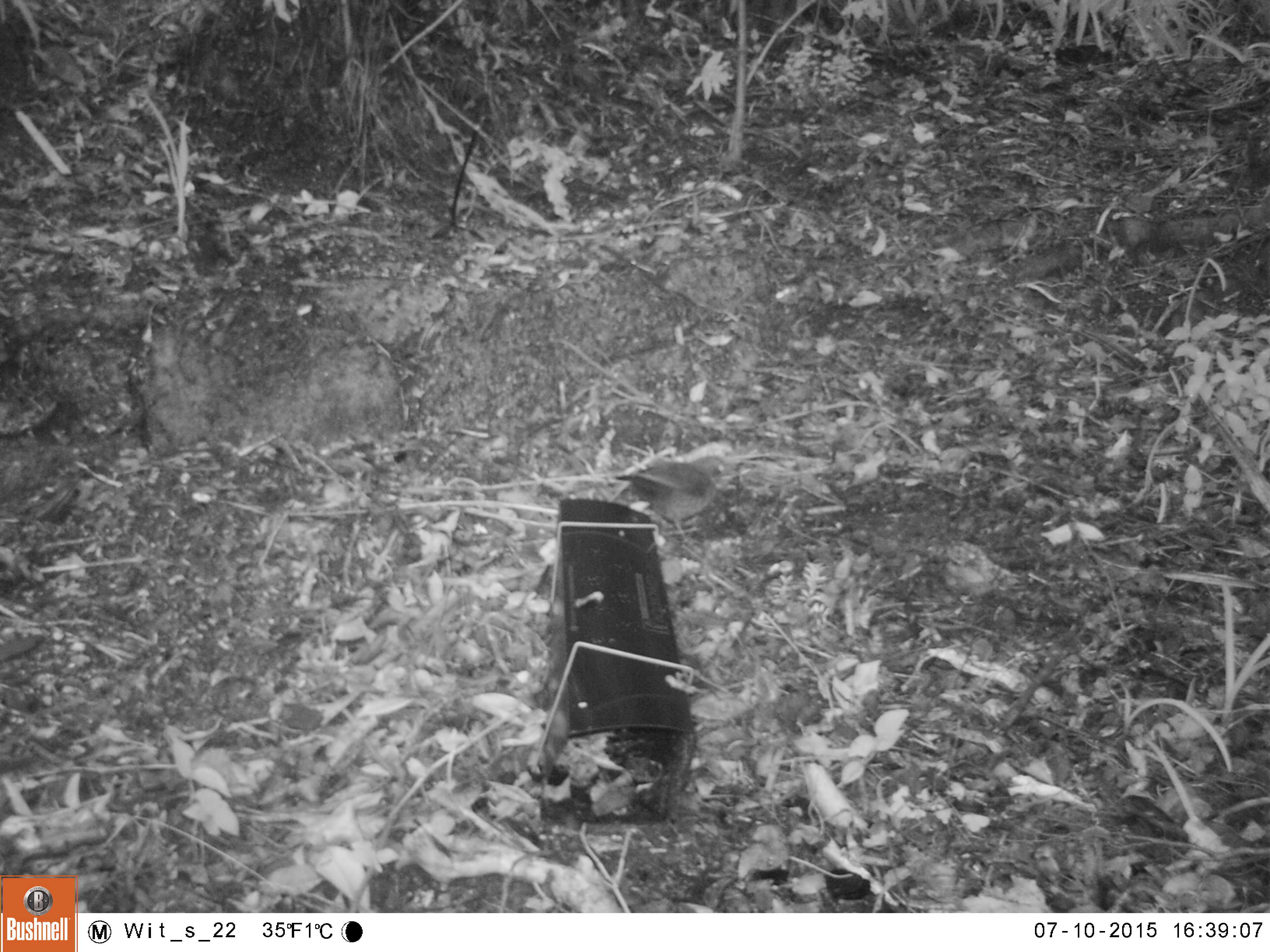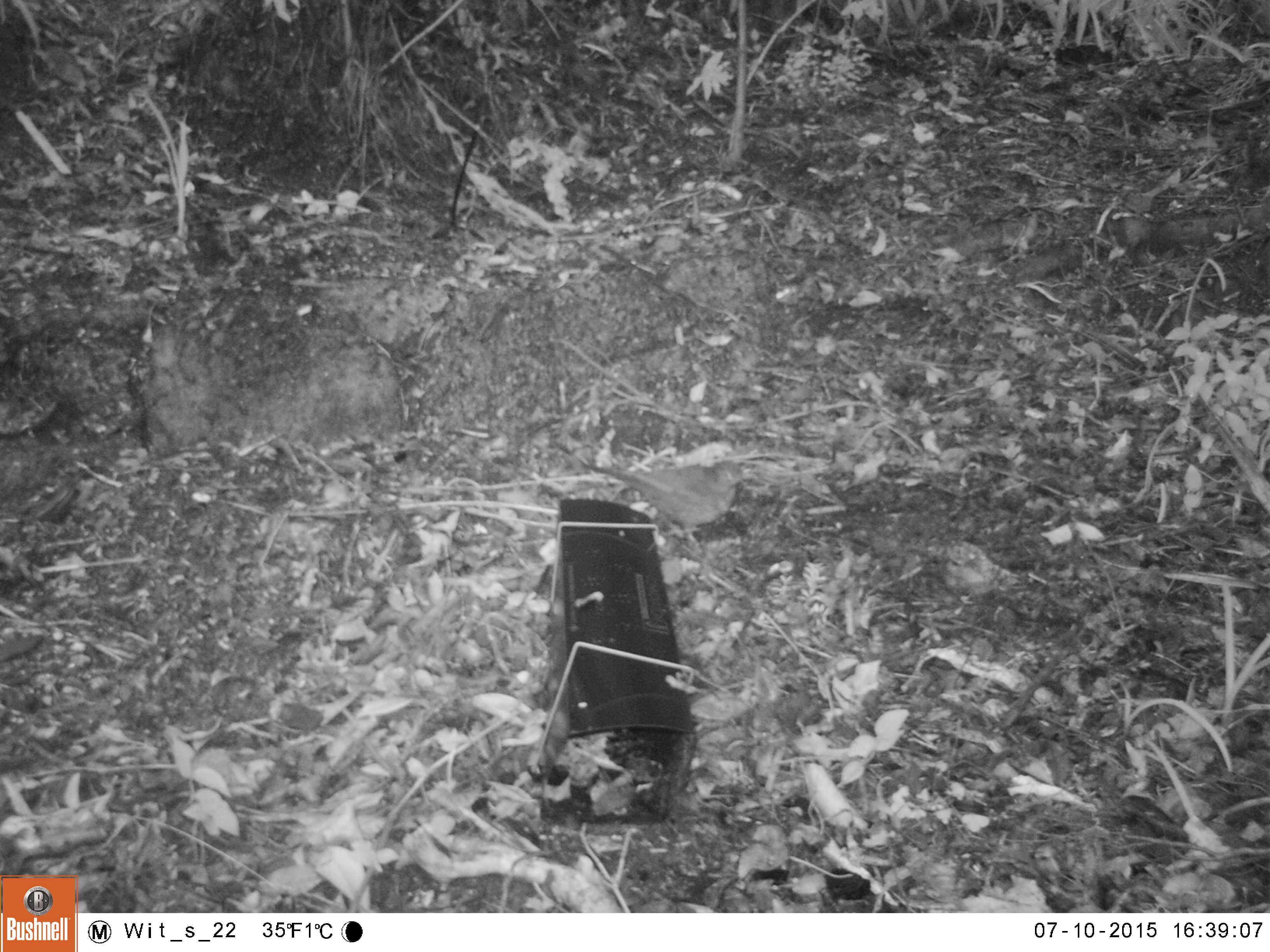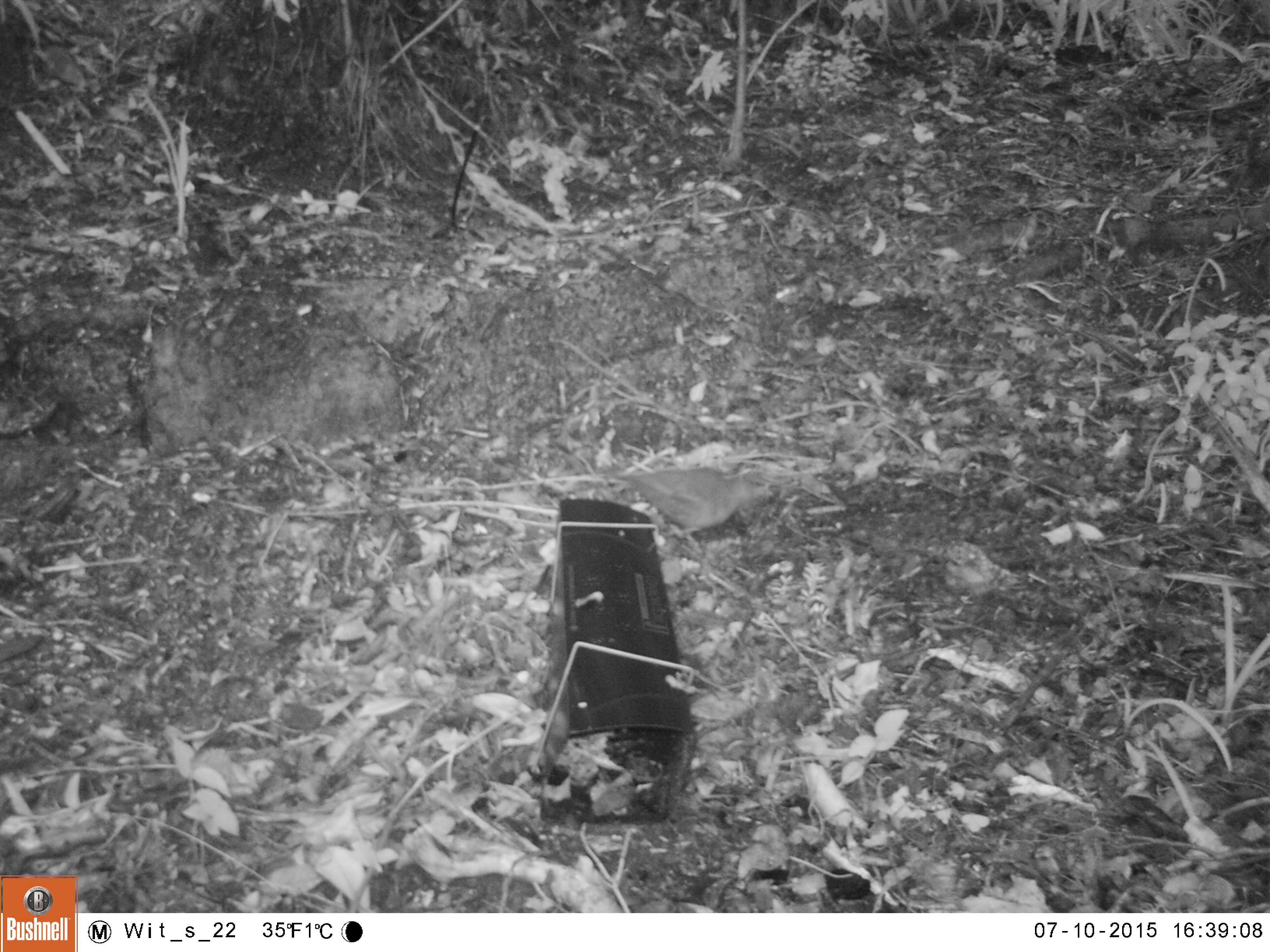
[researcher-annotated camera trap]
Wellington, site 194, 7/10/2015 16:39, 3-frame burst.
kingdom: Animalia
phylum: Chordata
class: Aves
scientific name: Aves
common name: bird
Bird (Aves).